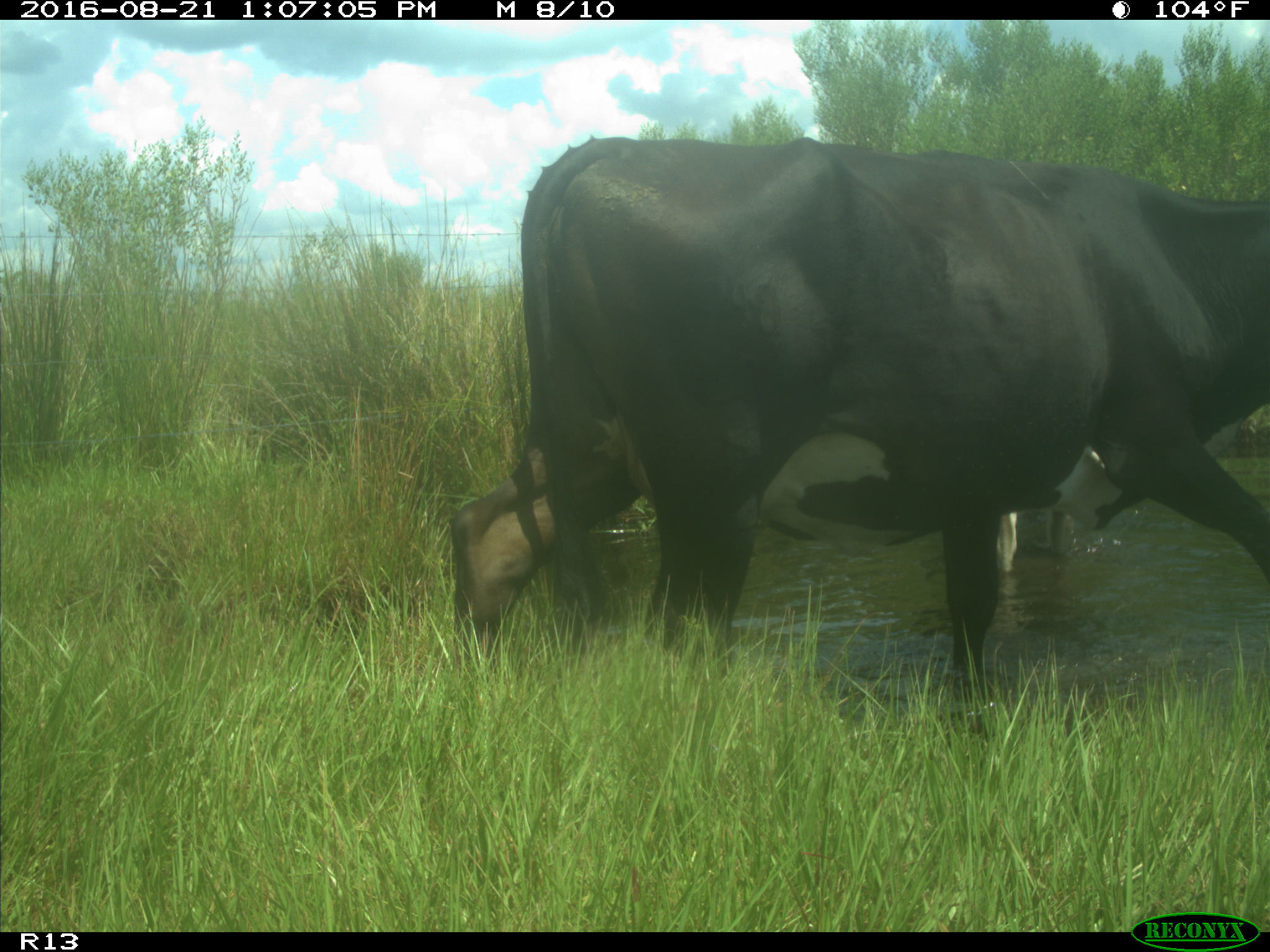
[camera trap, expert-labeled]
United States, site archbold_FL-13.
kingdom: Animalia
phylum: Chordata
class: Mammalia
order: Artiodactyla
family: Bovidae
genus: Bos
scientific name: Bos taurus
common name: domestic cow